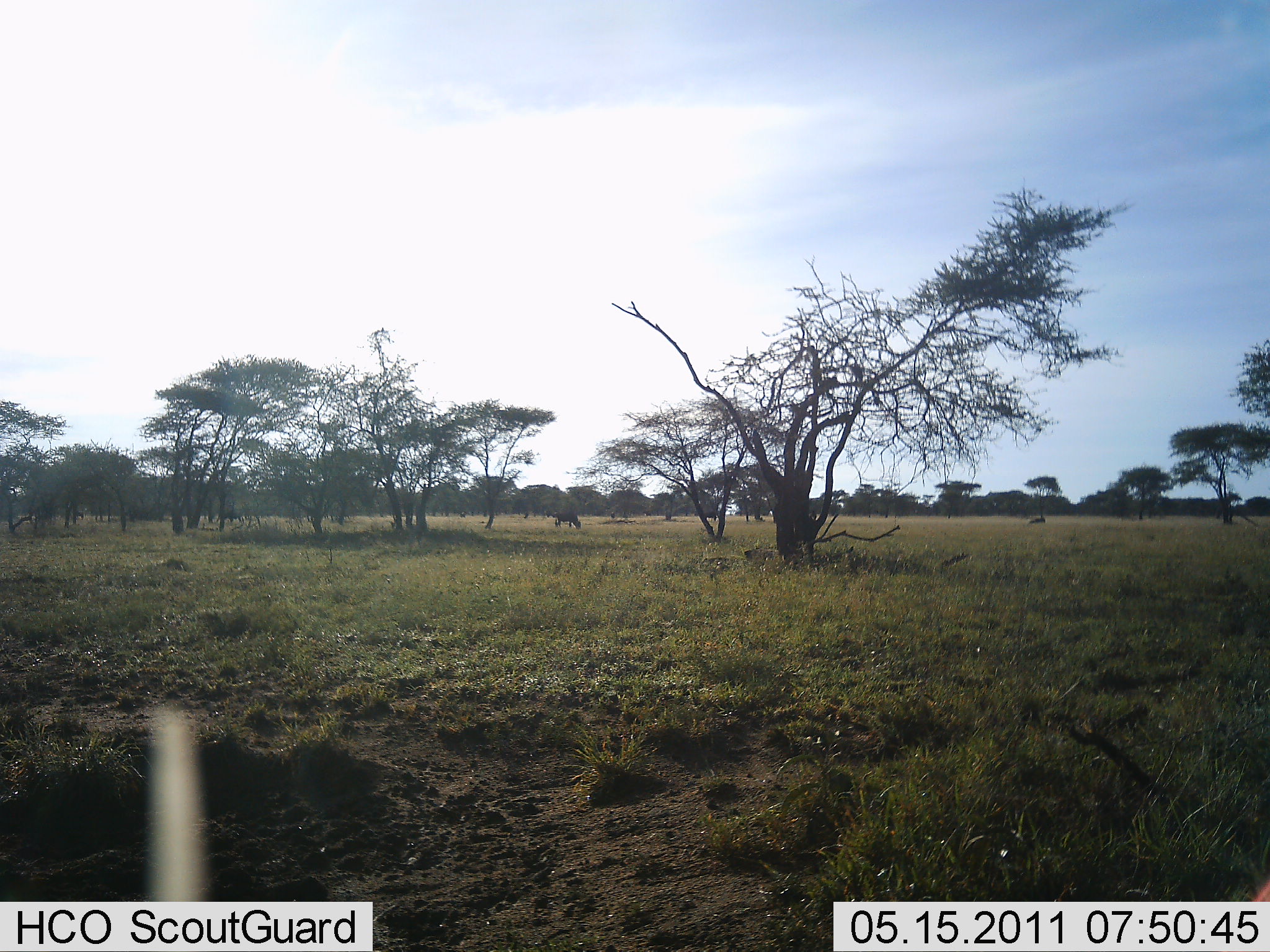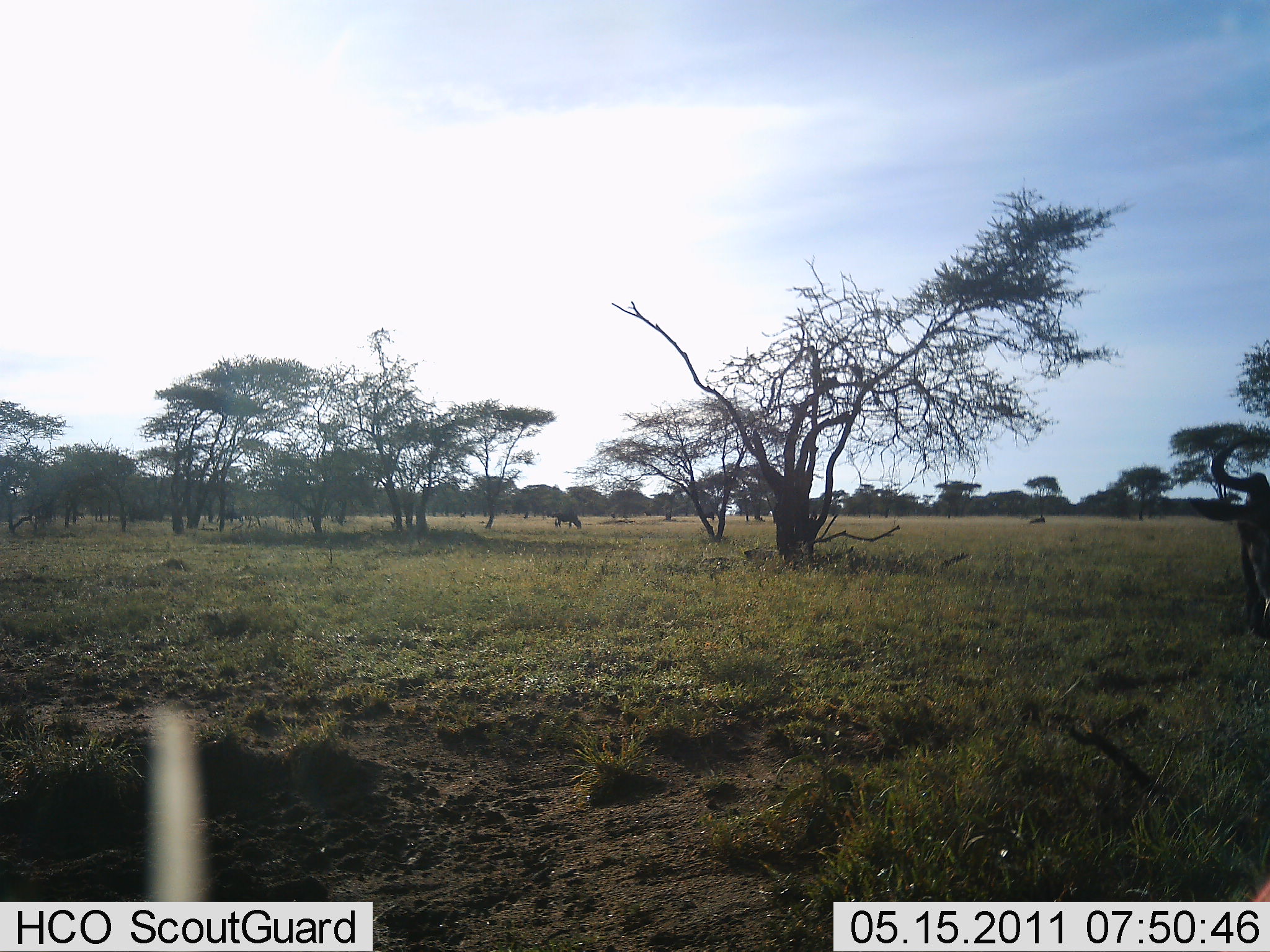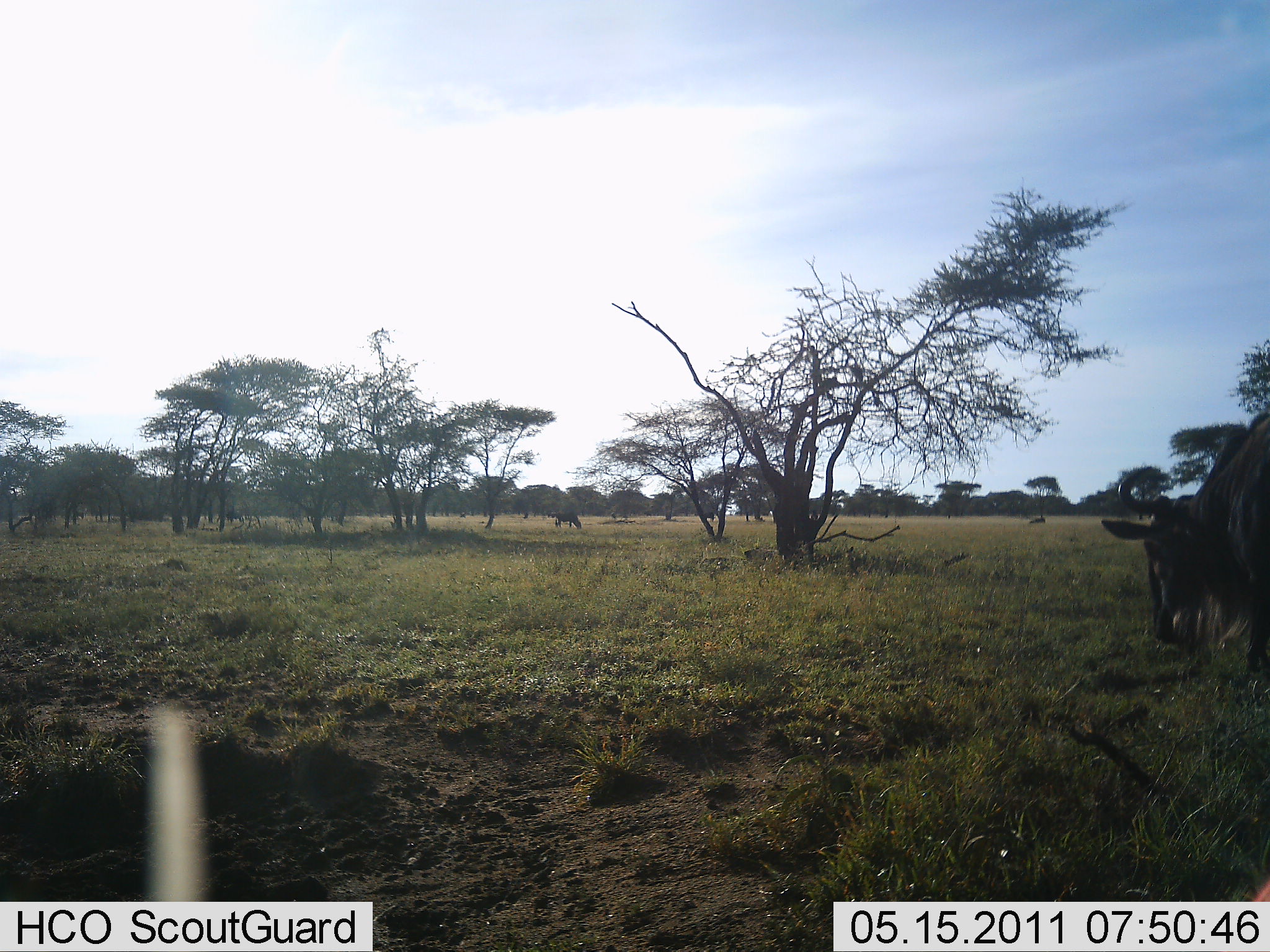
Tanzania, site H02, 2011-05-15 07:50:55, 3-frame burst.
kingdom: Animalia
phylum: Chordata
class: Mammalia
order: Artiodactyla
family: Bovidae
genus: Connochaetes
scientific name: Connochaetes taurinus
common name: blue wildebeest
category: wildebeest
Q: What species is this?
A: Wildebeest (blue wildebeest) (Connochaetes taurinus).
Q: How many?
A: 2.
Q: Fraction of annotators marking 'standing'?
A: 17%.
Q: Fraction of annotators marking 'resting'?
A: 0%.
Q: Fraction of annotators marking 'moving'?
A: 92%.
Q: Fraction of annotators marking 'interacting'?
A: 0%.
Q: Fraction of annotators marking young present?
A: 0%.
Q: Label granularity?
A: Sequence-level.